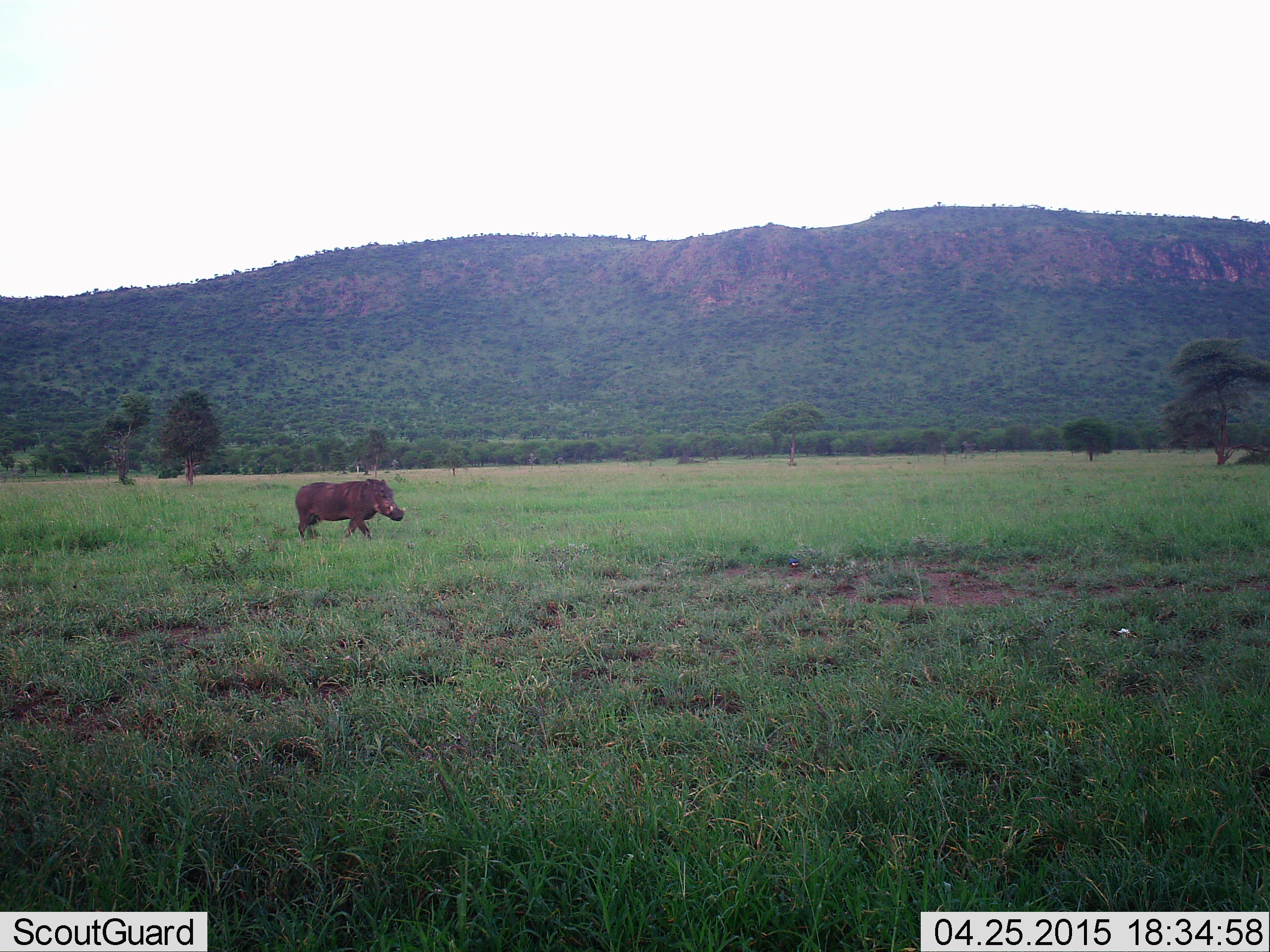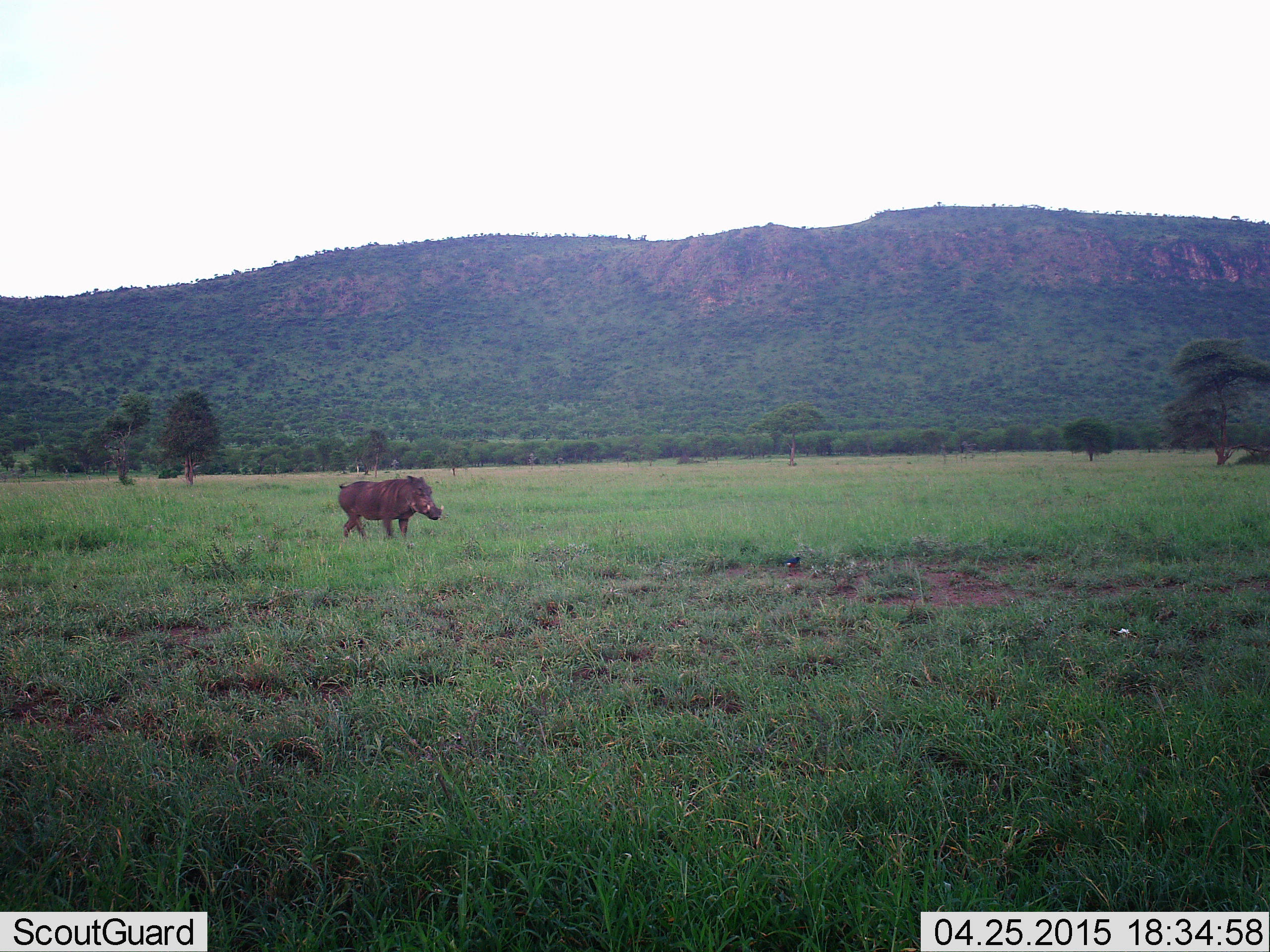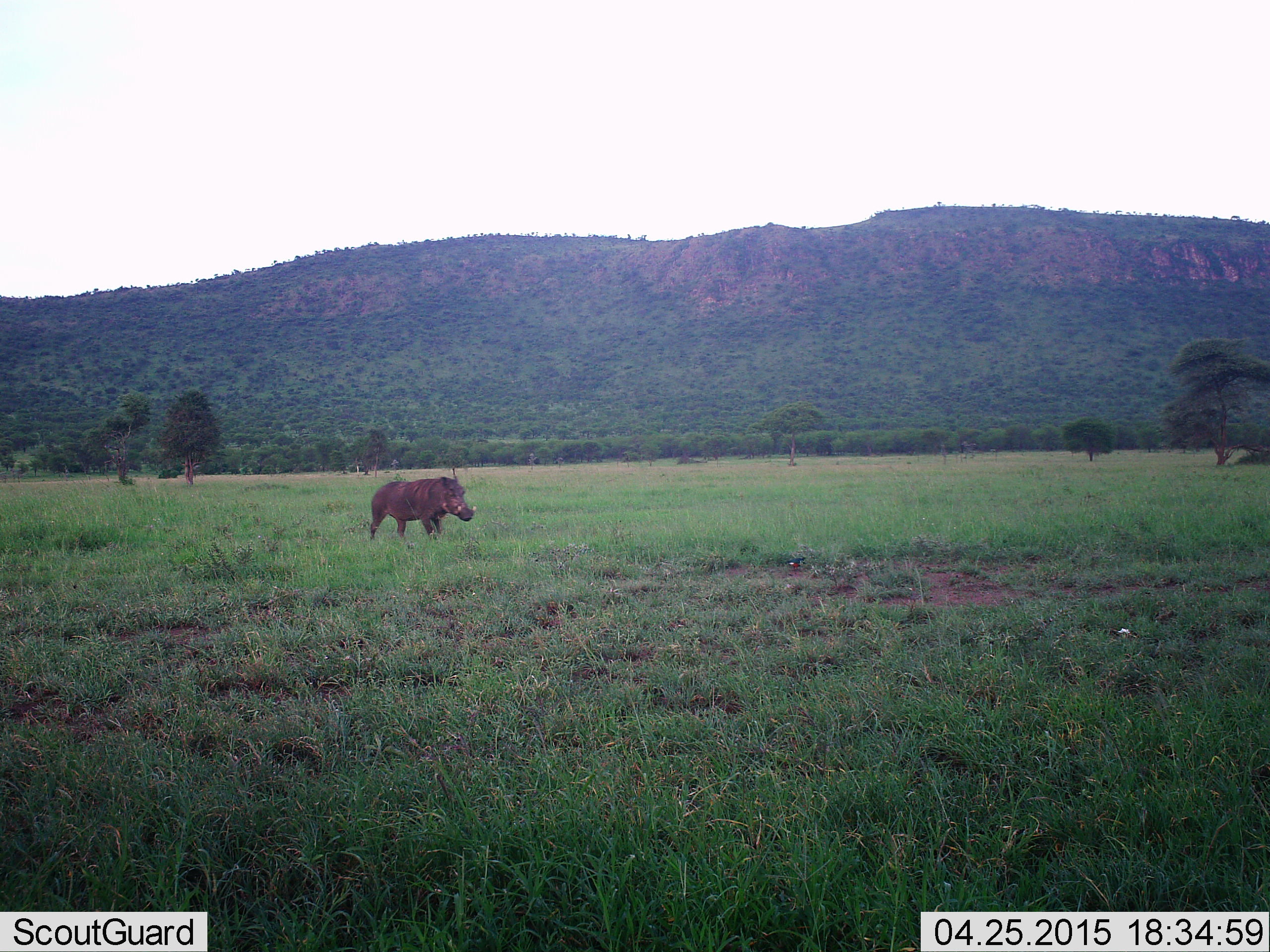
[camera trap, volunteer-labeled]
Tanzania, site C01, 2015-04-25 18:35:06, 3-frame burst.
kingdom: Animalia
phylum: Chordata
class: Mammalia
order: Artiodactyla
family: Suidae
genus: Phacochoerus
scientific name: Phacochoerus africanus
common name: warthog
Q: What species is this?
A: Warthog (Phacochoerus africanus).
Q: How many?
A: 1.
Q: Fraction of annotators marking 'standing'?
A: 10%.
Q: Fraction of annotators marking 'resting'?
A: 0%.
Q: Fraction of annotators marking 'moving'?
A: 90%.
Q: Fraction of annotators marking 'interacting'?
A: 0%.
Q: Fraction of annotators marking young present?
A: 0%.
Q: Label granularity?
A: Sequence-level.